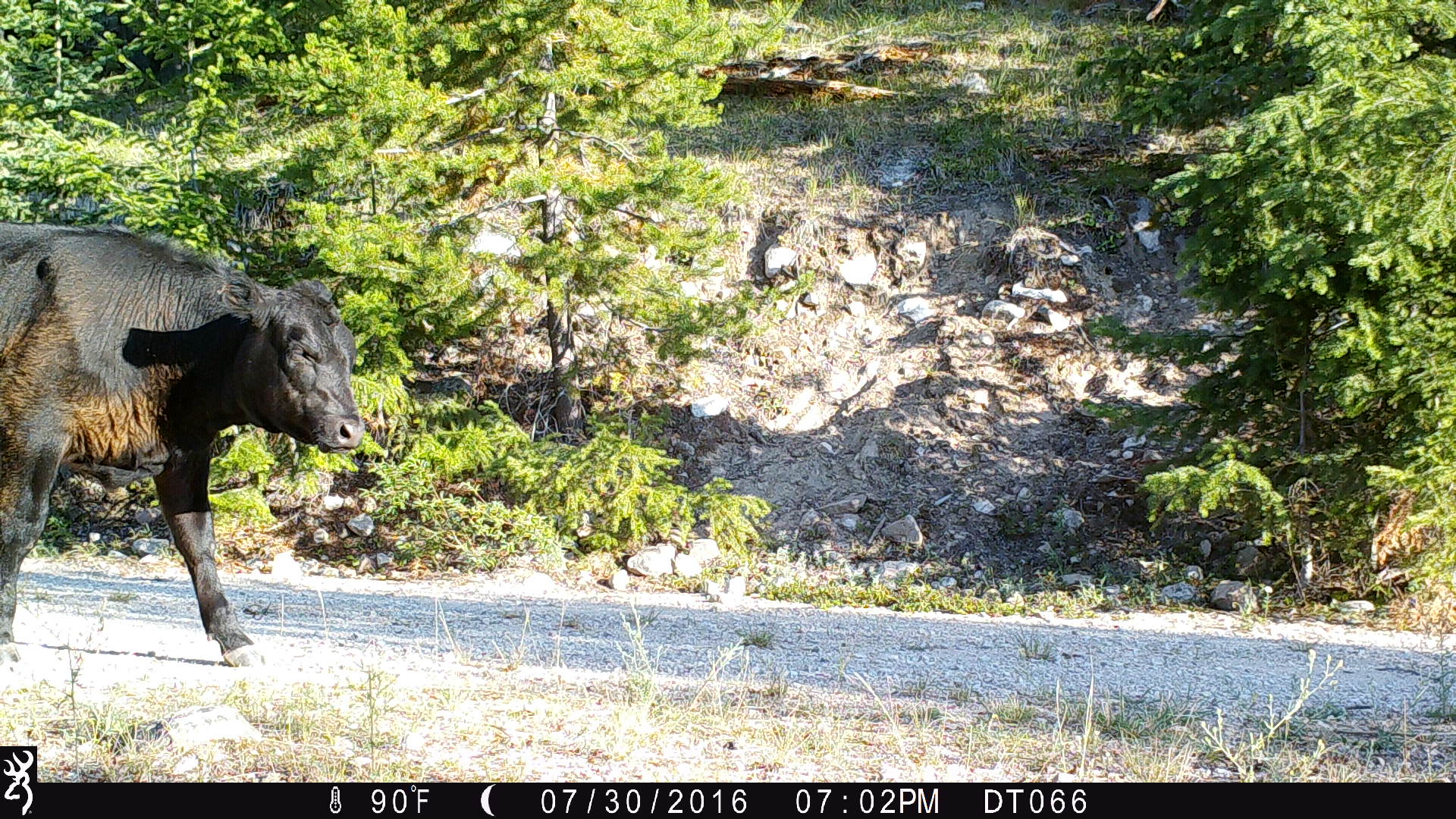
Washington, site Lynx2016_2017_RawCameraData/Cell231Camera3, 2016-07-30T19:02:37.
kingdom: Animalia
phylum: Chordata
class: Mammalia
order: Artiodactyla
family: Bovidae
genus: Bos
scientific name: Bos taurus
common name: domestic cattle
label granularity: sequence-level